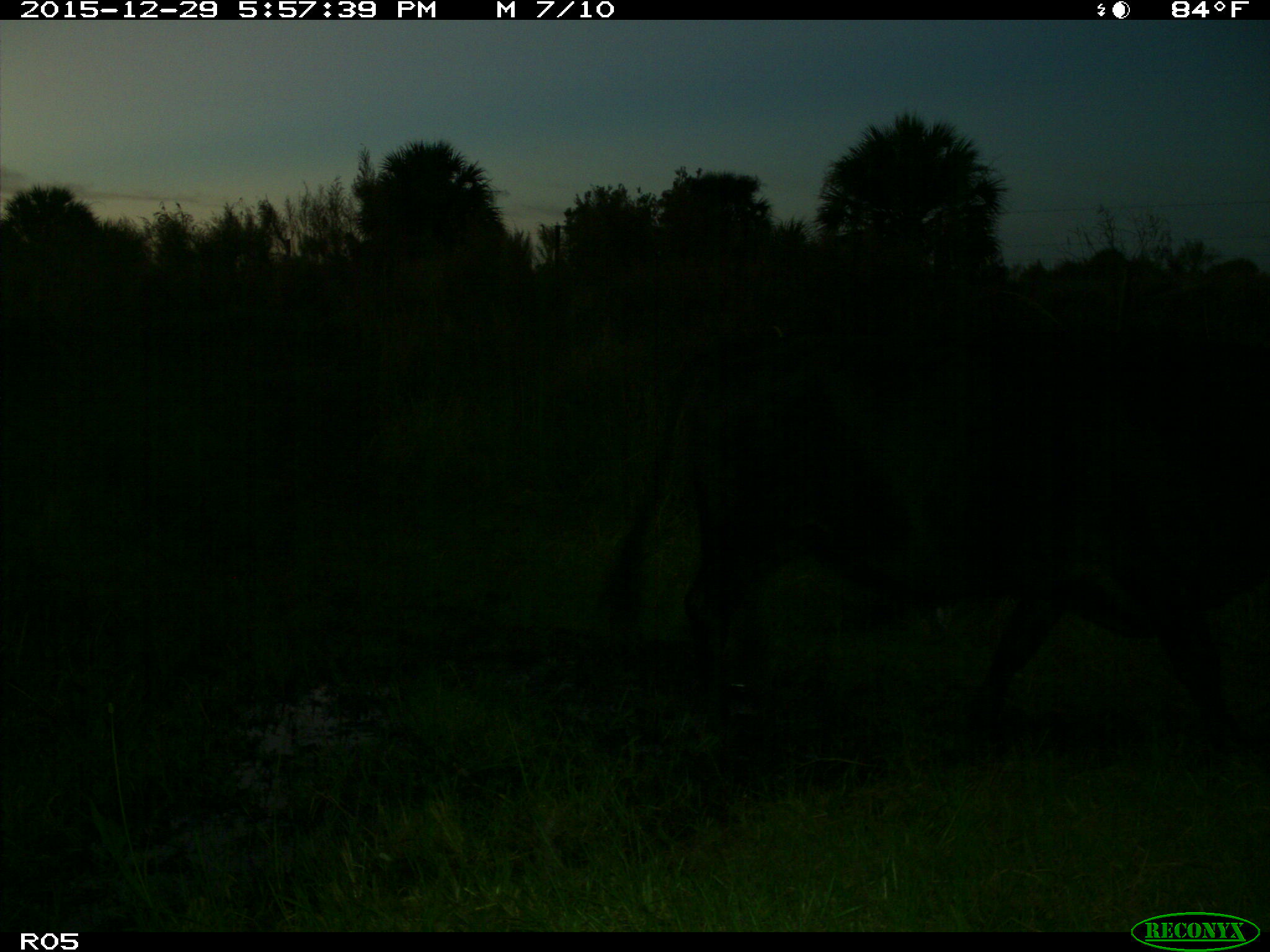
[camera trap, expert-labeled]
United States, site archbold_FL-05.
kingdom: Animalia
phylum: Chordata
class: Mammalia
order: Artiodactyla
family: Bovidae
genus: Bos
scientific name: Bos taurus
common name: domestic cow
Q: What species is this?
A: Bos taurus (domestic cow).